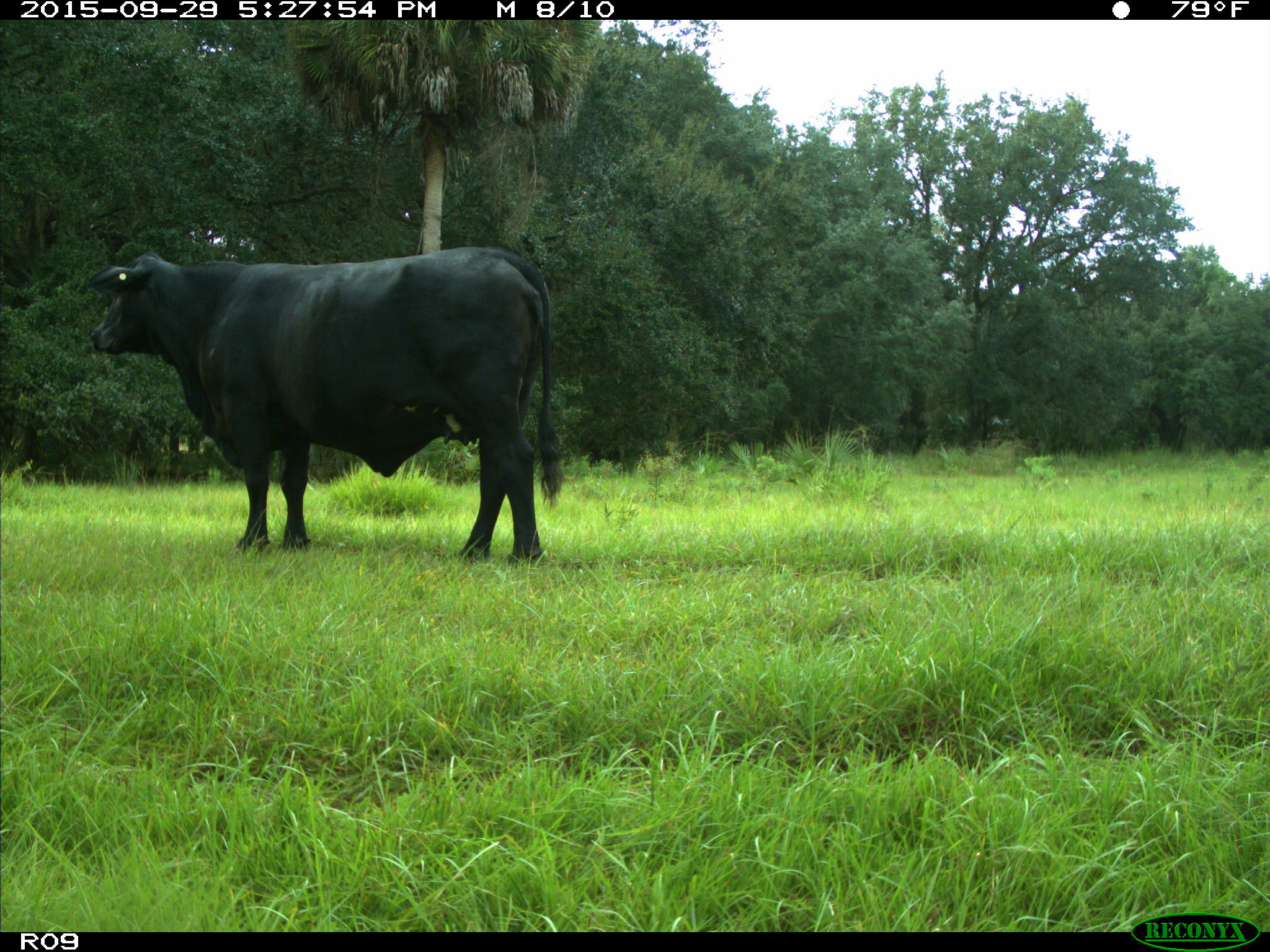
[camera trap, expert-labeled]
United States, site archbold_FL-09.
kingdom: Animalia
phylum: Chordata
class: Mammalia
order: Artiodactyla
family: Bovidae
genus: Bos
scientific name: Bos taurus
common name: domestic cow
Bos taurus (domestic cow).